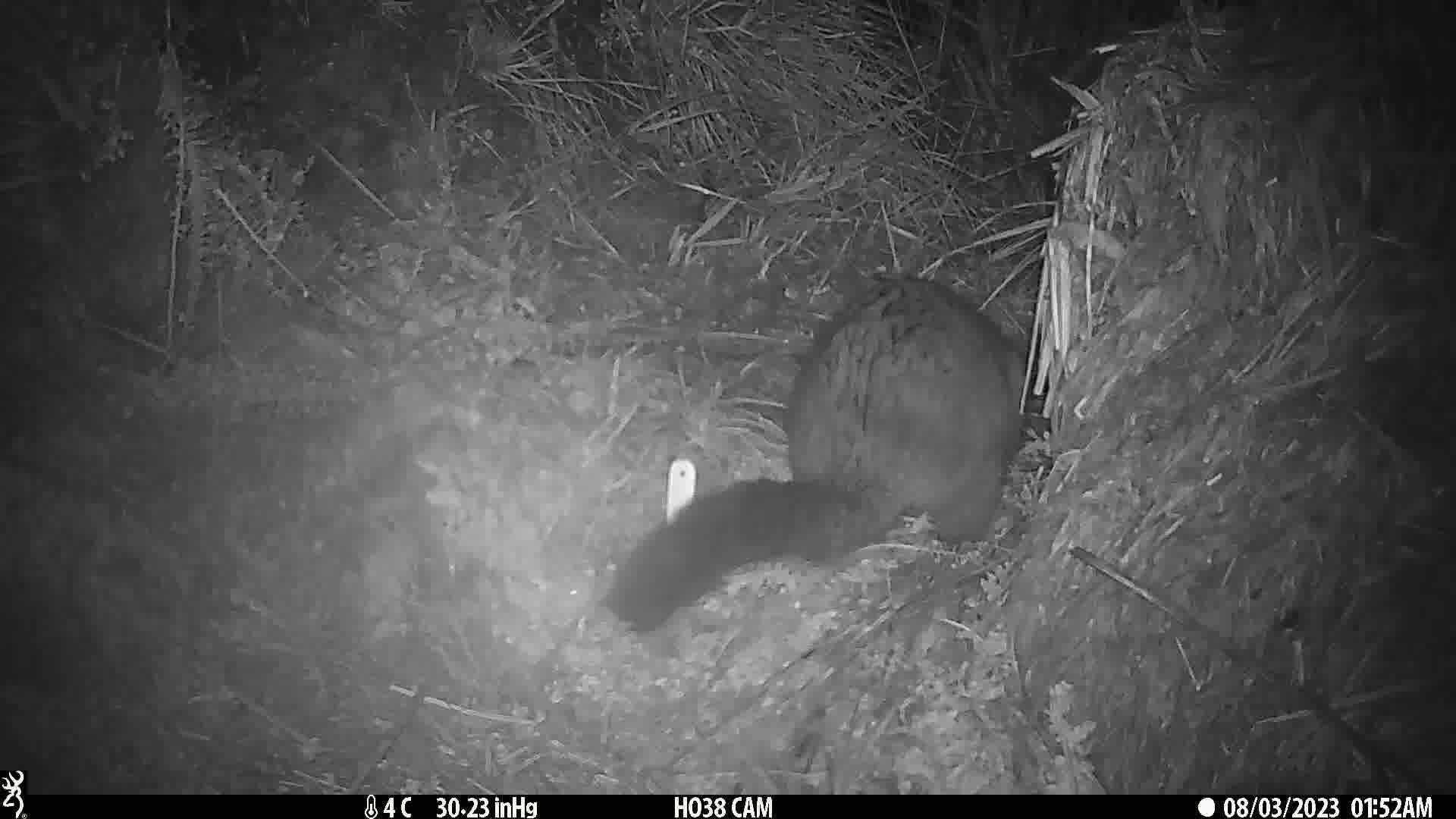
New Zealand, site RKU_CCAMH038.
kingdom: Animalia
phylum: Chordata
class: Mammalia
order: Diprotodontia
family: Phalangeridae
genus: Trichosurus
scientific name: Trichosurus vulpecula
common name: common brushtail possum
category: possum